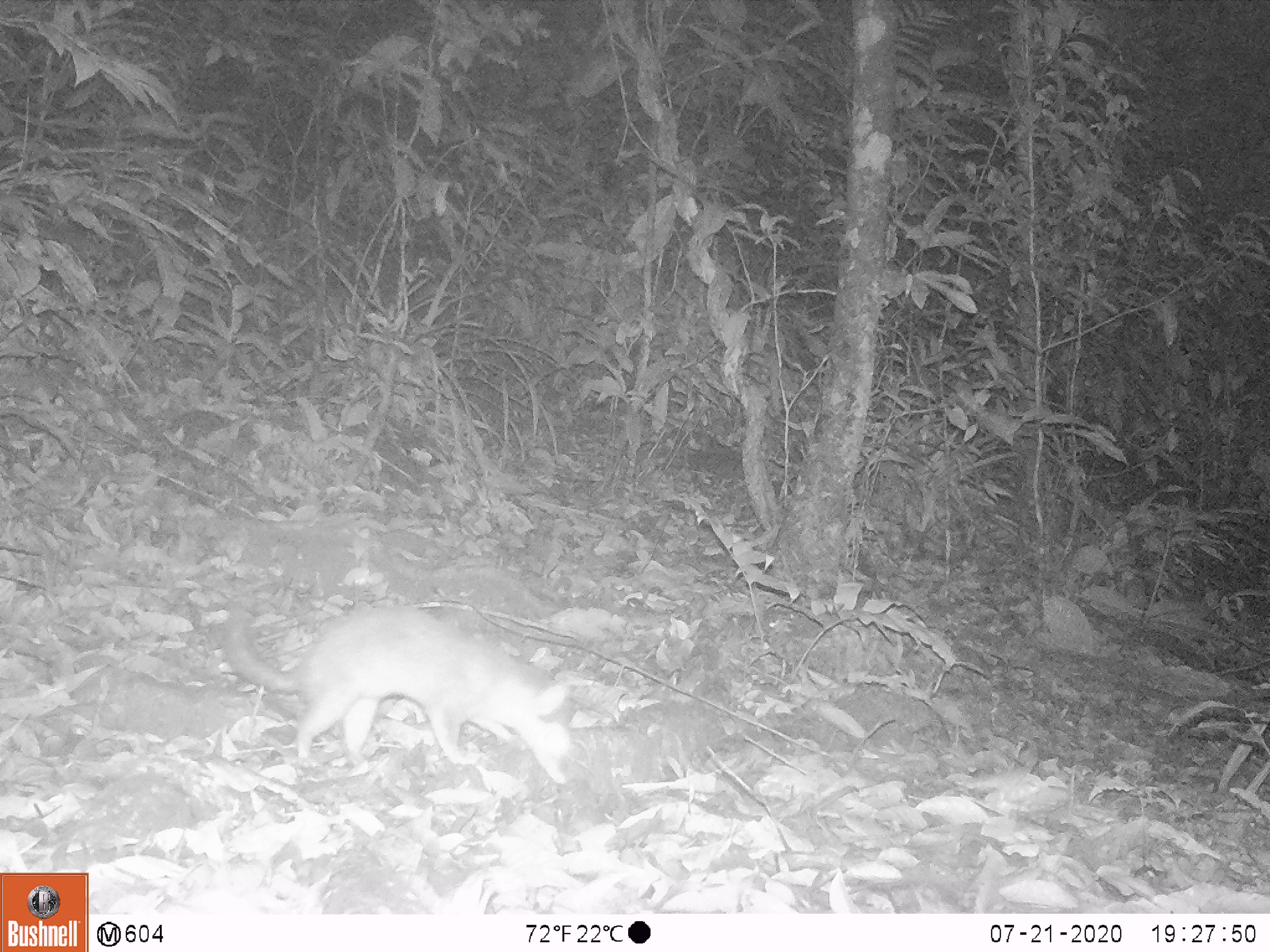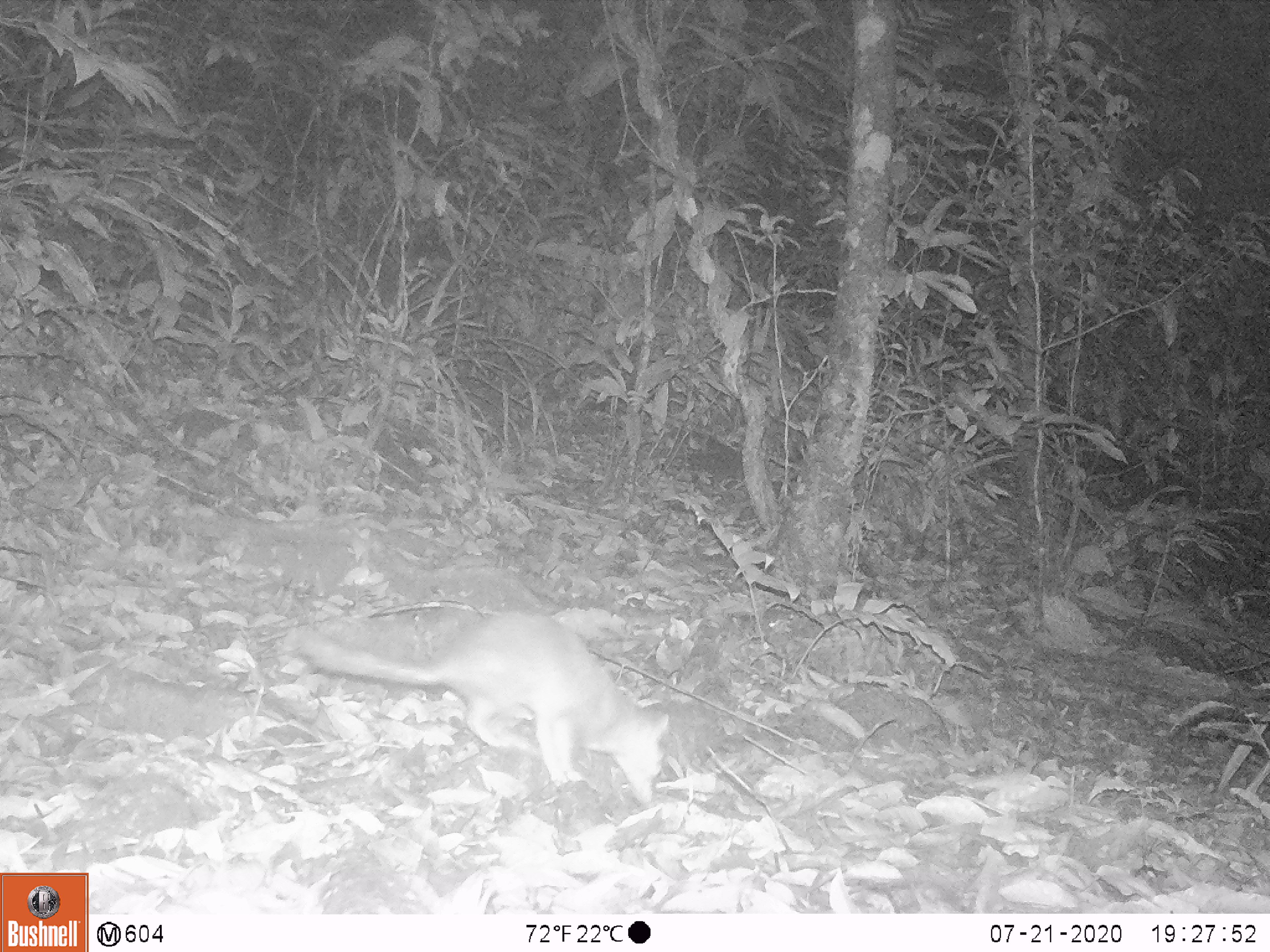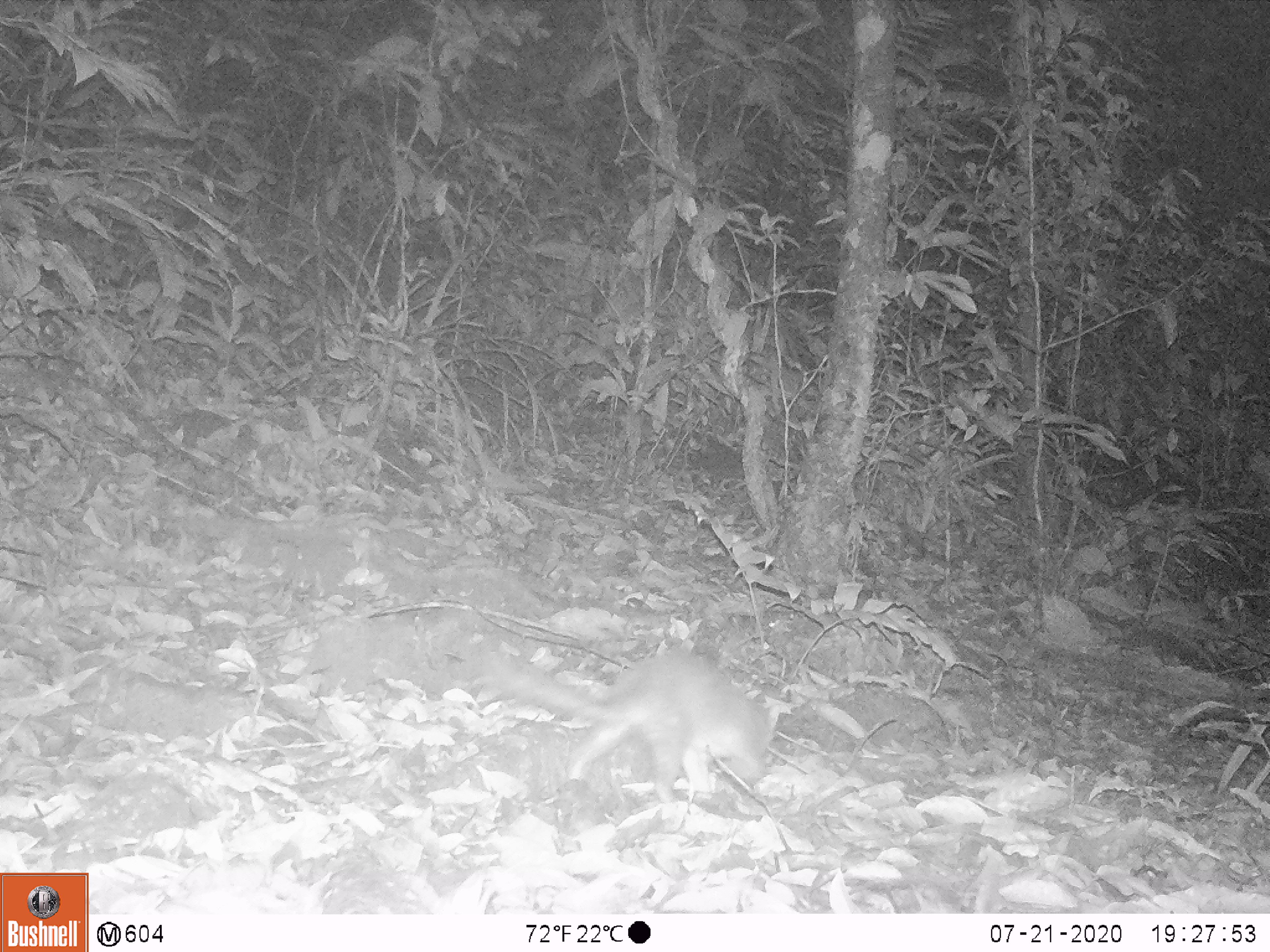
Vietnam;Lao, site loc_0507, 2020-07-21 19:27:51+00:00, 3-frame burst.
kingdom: Animalia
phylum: Chordata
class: Mammalia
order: Carnivora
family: Mustelidae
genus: Melogale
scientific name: Melogale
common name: ferret badger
Ferret badger (Melogale). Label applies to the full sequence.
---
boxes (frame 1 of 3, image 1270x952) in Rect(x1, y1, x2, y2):
ferret badger: Rect(222, 600, 571, 785)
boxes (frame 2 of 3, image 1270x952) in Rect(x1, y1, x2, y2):
ferret badger: Rect(284, 610, 669, 804)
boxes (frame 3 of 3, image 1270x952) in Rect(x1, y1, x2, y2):
ferret badger: Rect(481, 648, 782, 804)